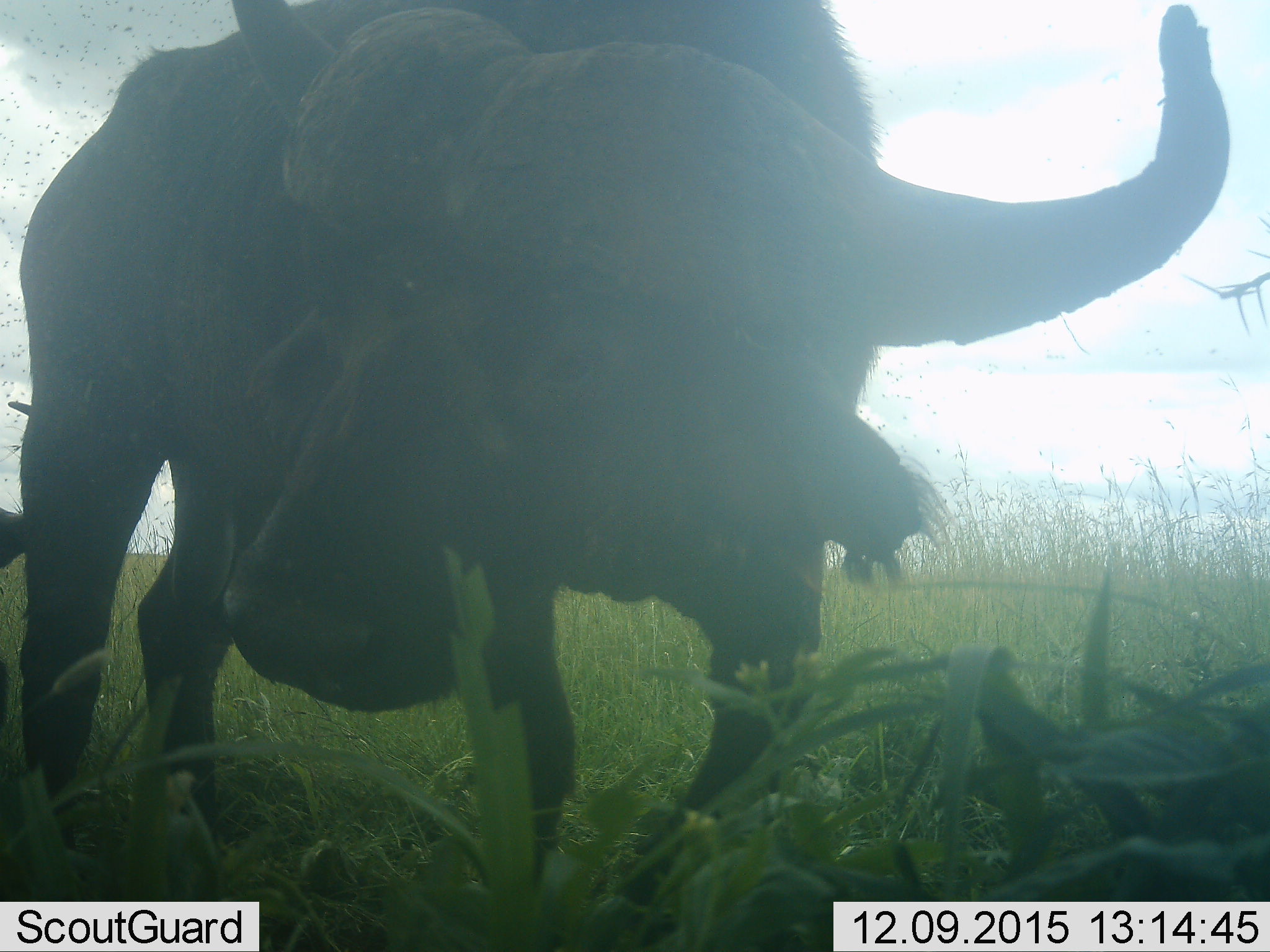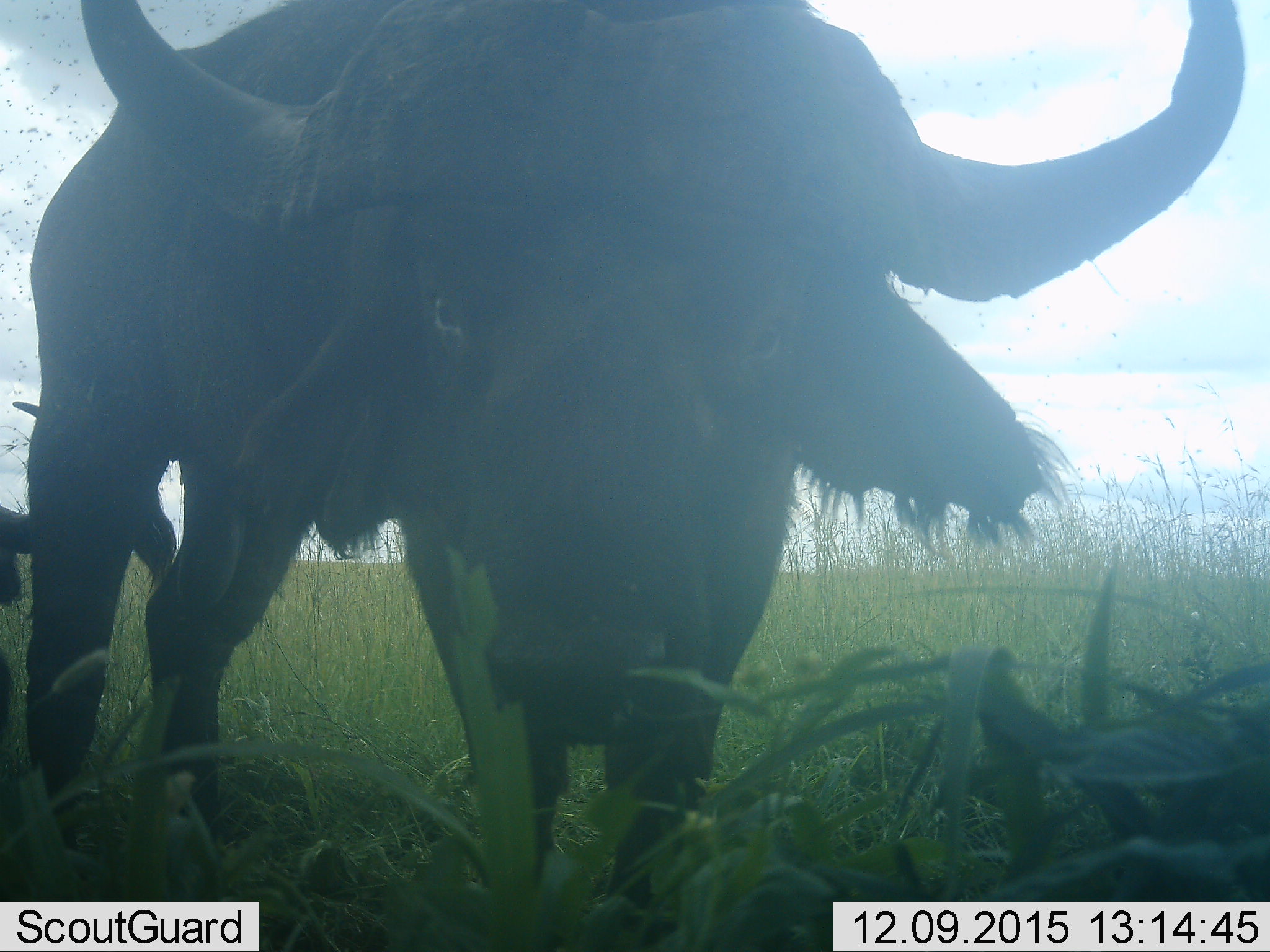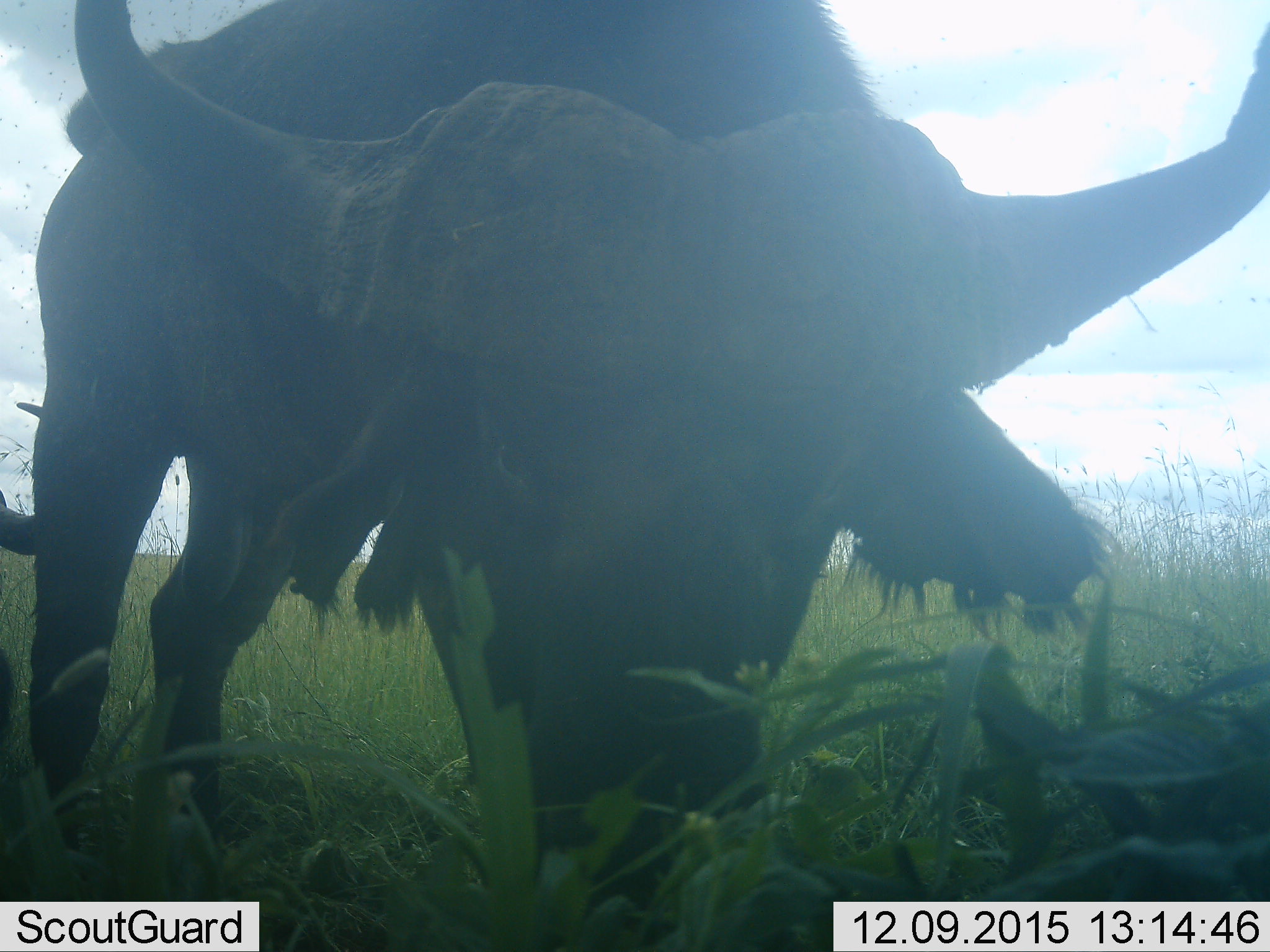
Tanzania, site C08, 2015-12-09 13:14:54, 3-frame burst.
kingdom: Animalia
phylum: Chordata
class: Mammalia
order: Artiodactyla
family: Bovidae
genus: Syncerus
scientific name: Syncerus caffer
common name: cape buffalo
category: buffalo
Buffalo (cape buffalo) (Syncerus caffer), count 1. Behavior (volunteer vote fractions): standing 62%, resting 0%, moving 23%, interacting 8%. Young present (vote fraction): 0%. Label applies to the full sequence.